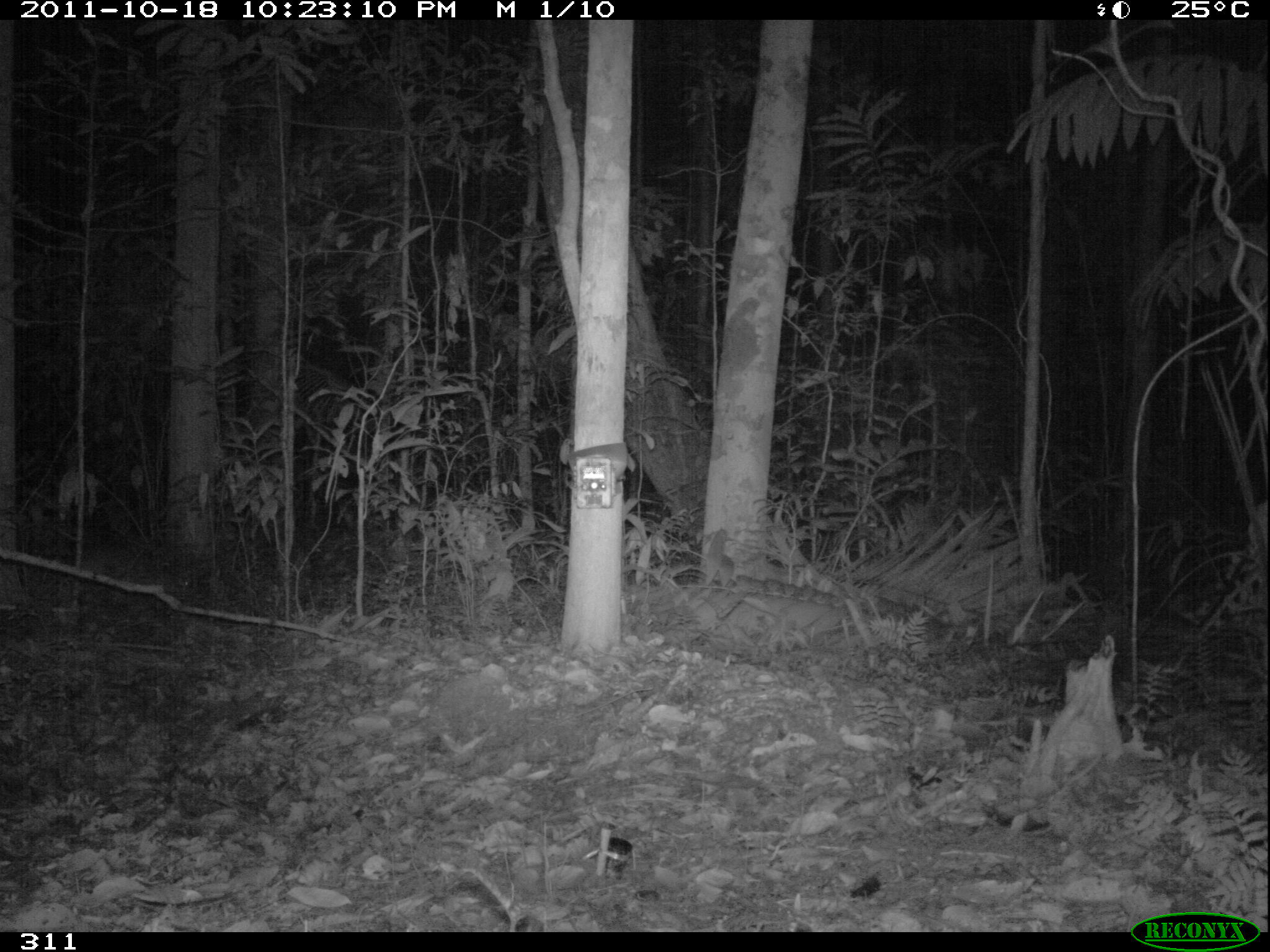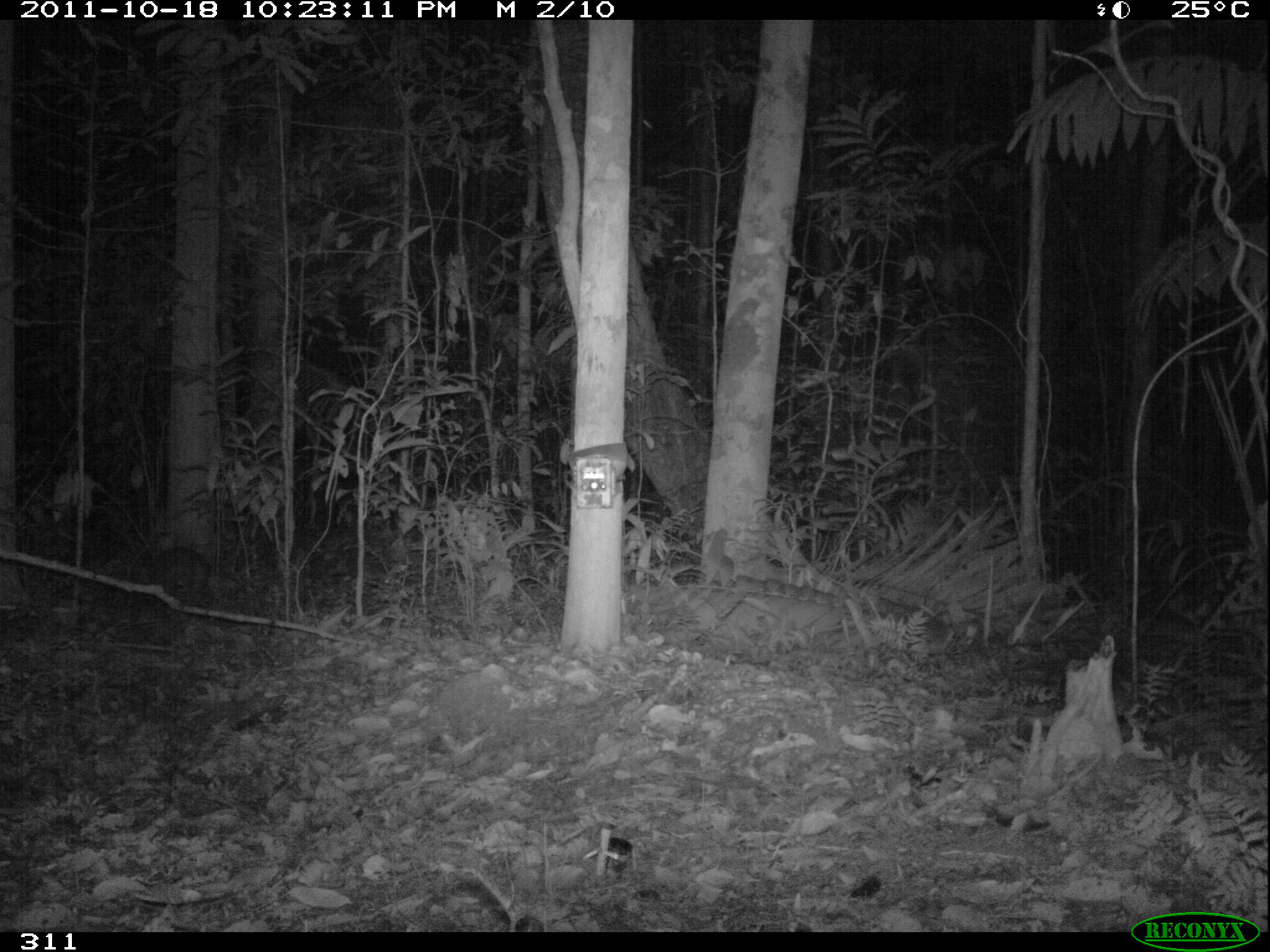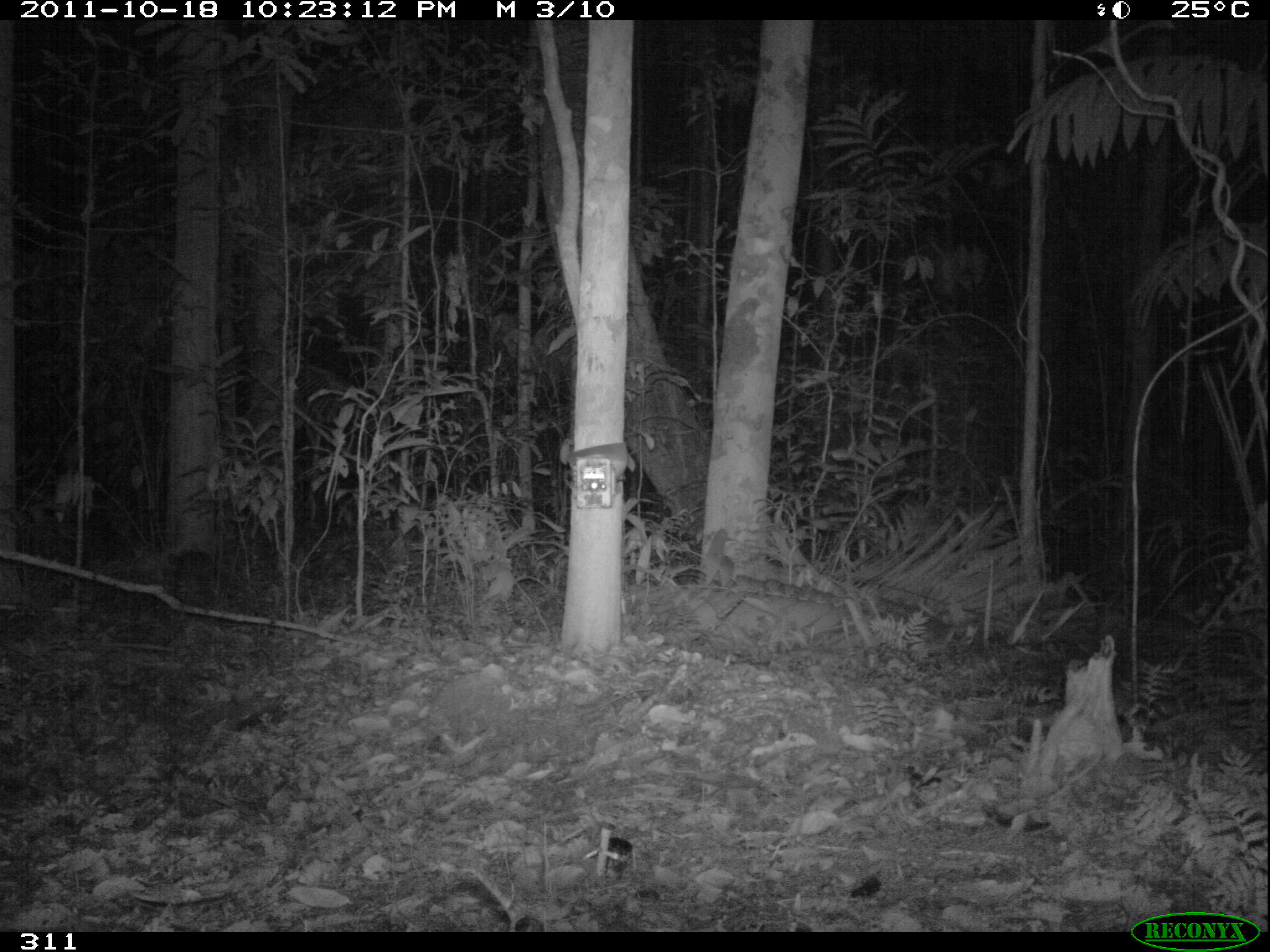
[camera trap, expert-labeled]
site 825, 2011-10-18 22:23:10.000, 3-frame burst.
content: unidentified animal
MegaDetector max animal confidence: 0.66